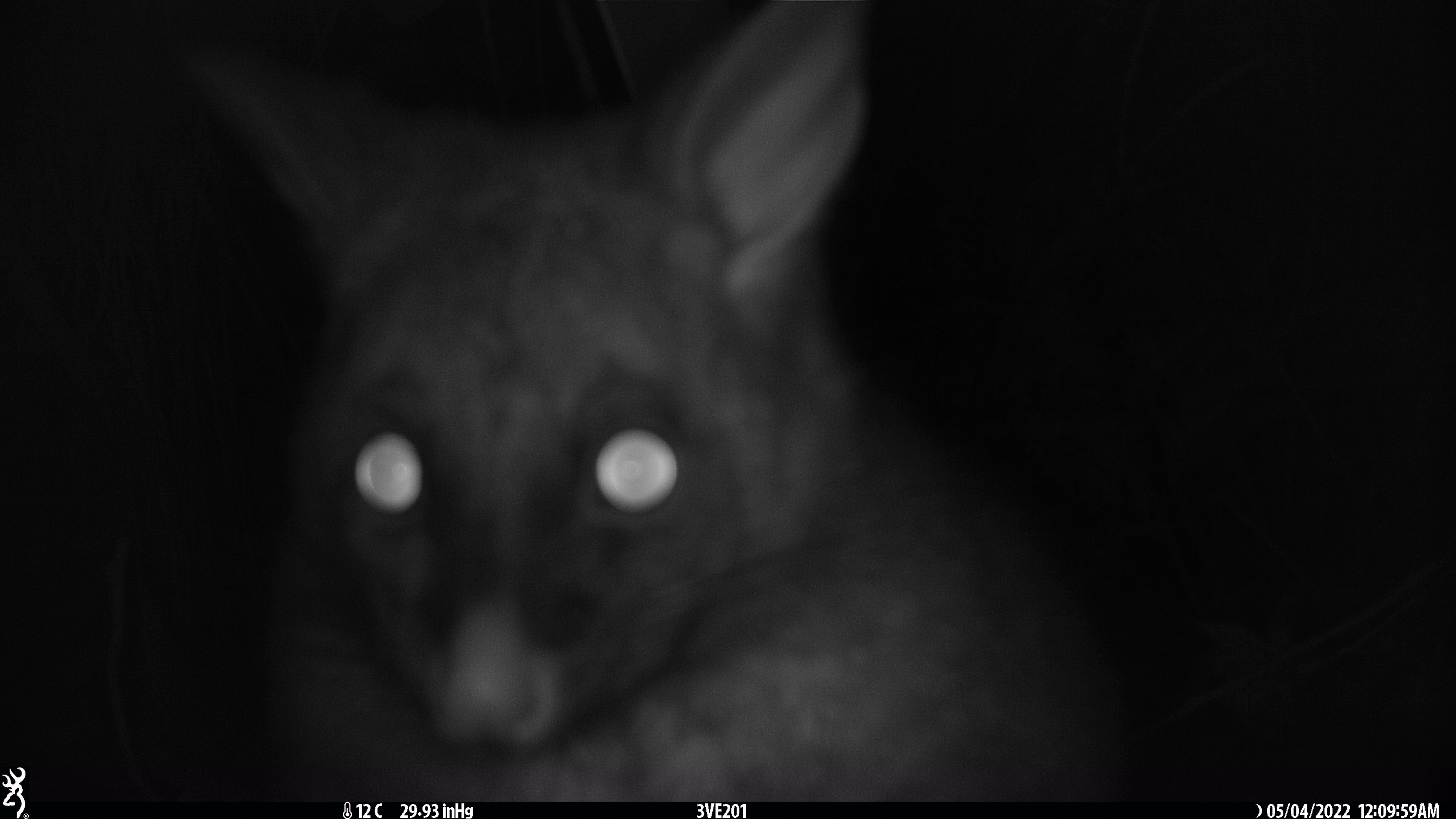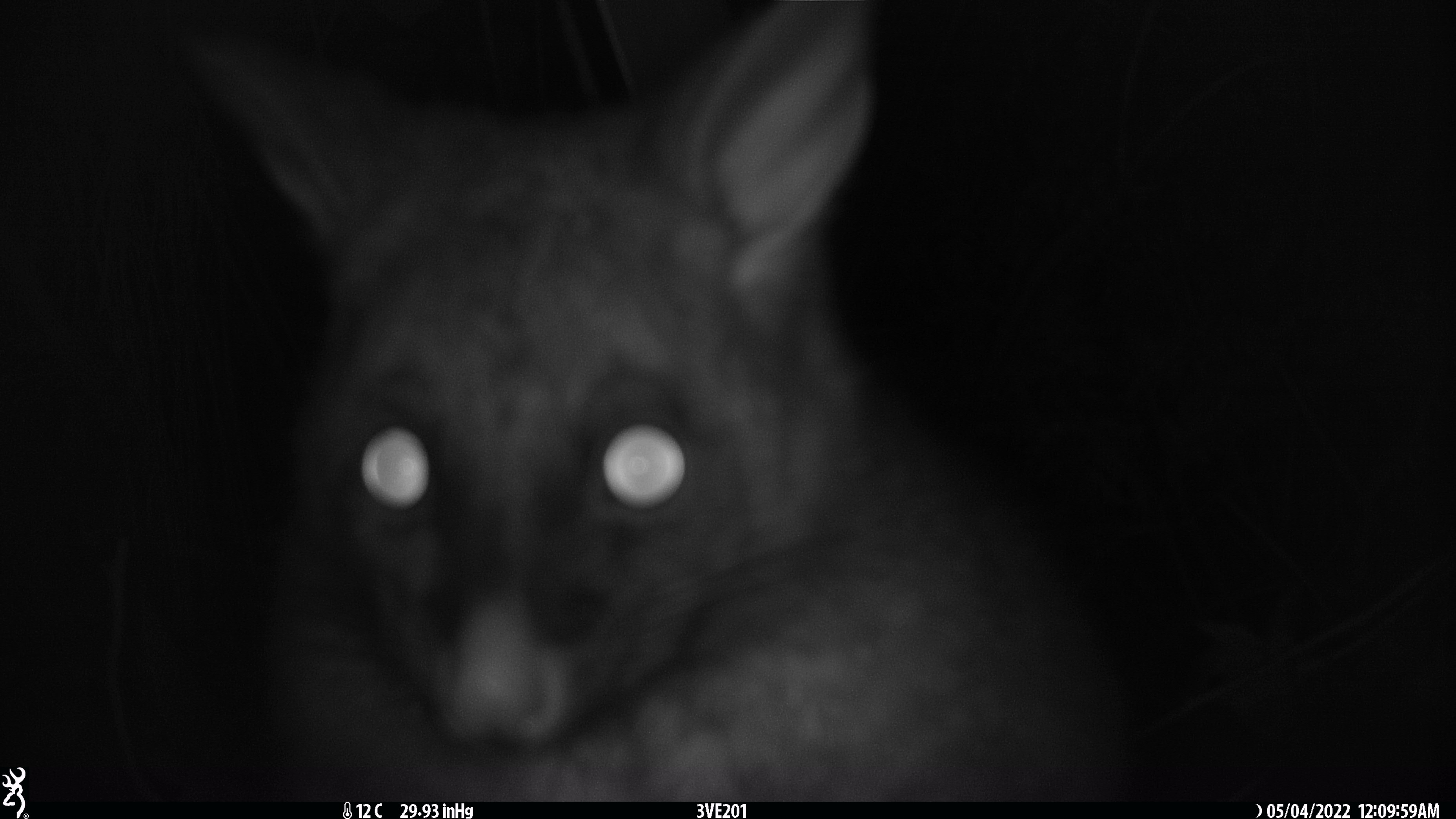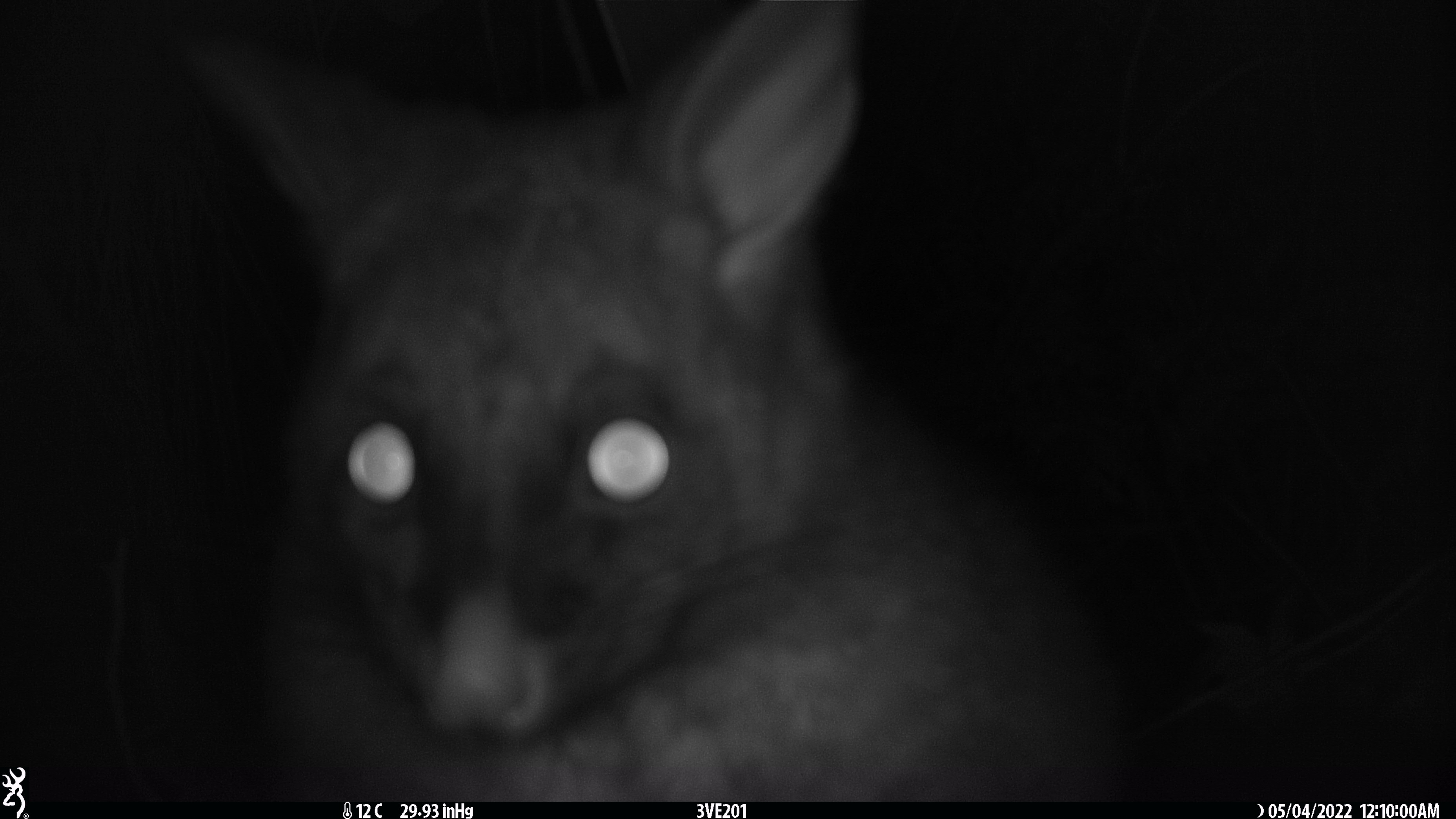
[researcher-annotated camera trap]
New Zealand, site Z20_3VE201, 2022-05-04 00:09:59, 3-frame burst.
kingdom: Animalia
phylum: Chordata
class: Mammalia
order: Diprotodontia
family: Phalangeridae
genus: Trichosurus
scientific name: Trichosurus vulpecula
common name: common brushtail possum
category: possum